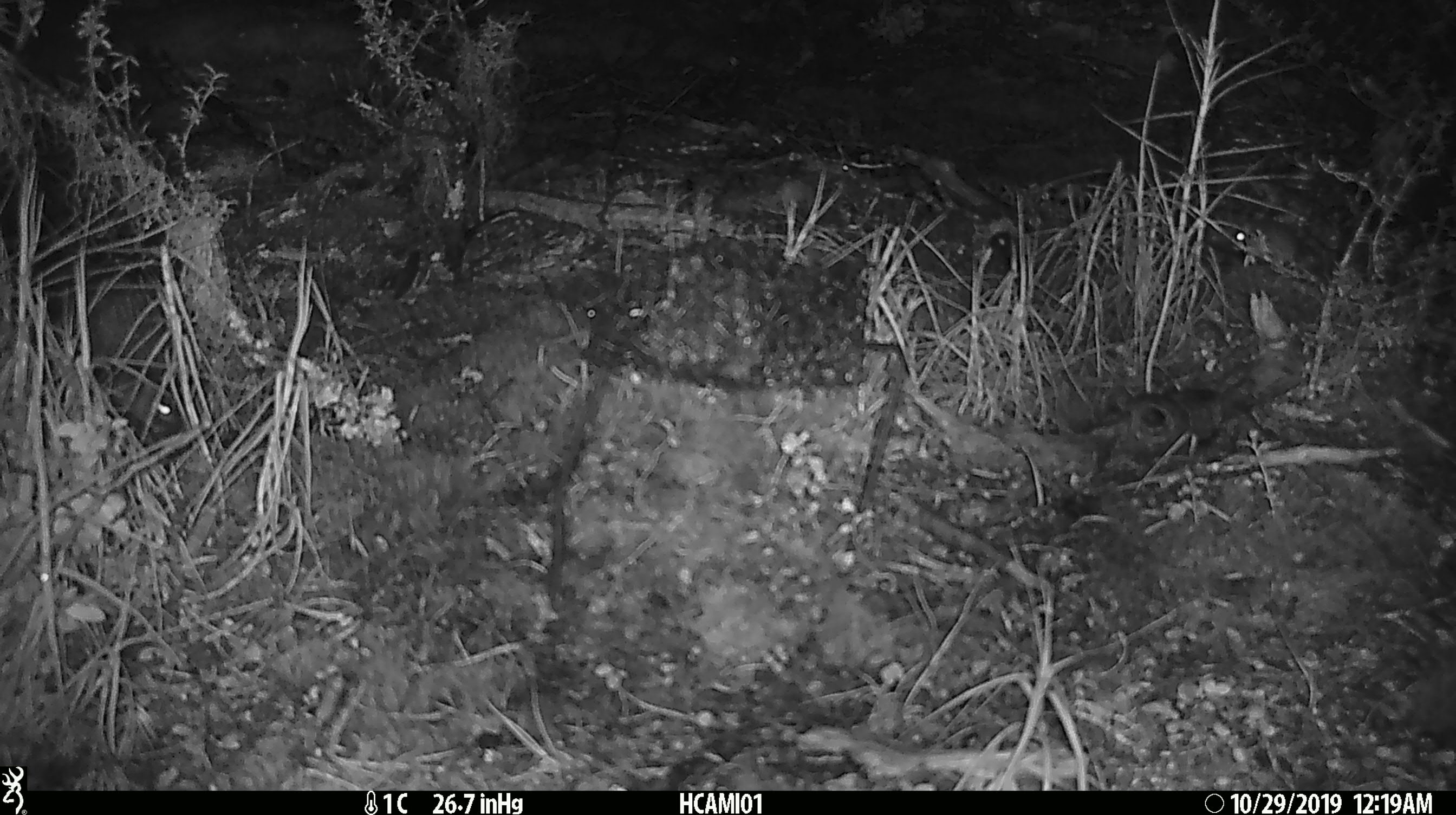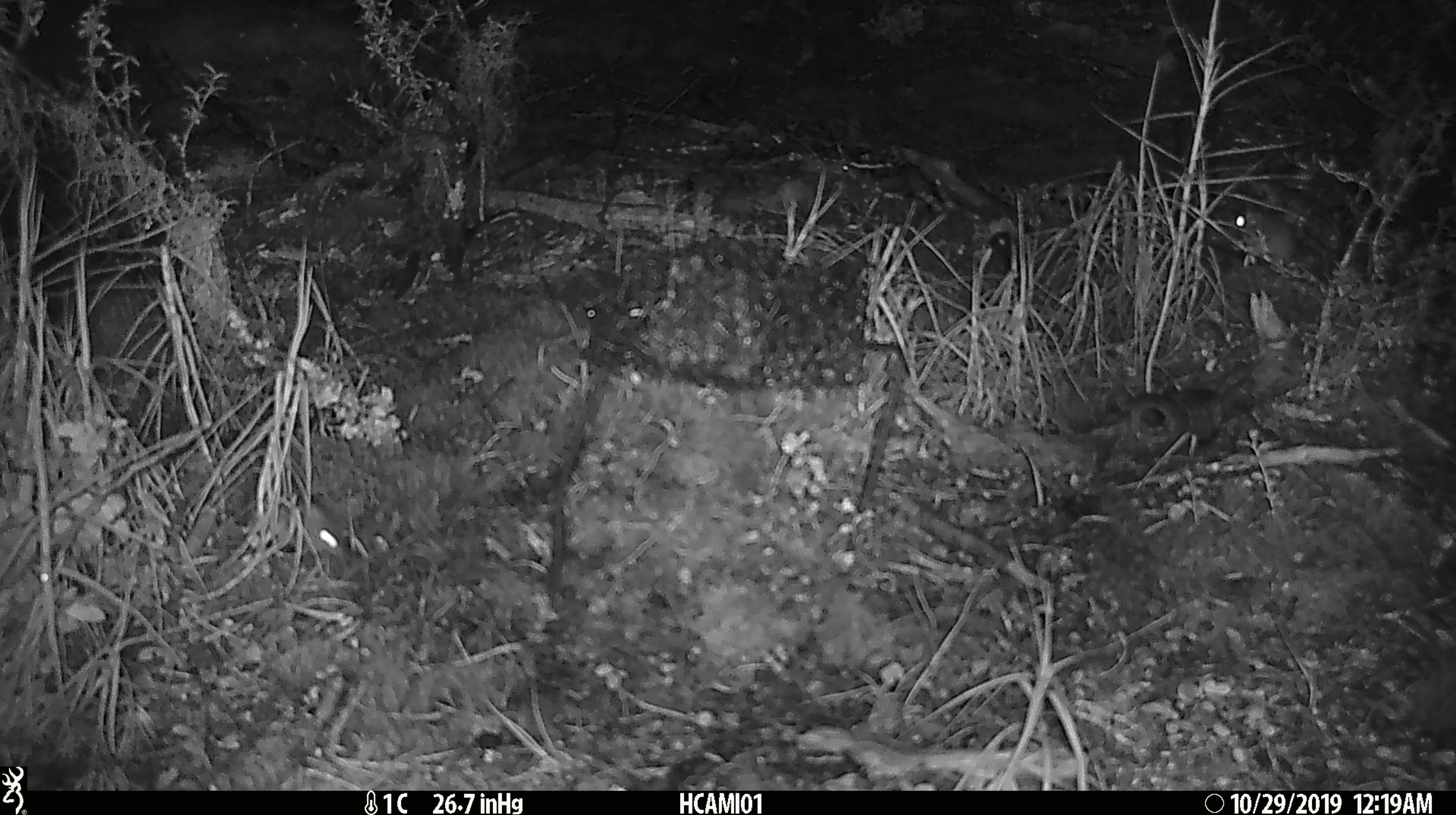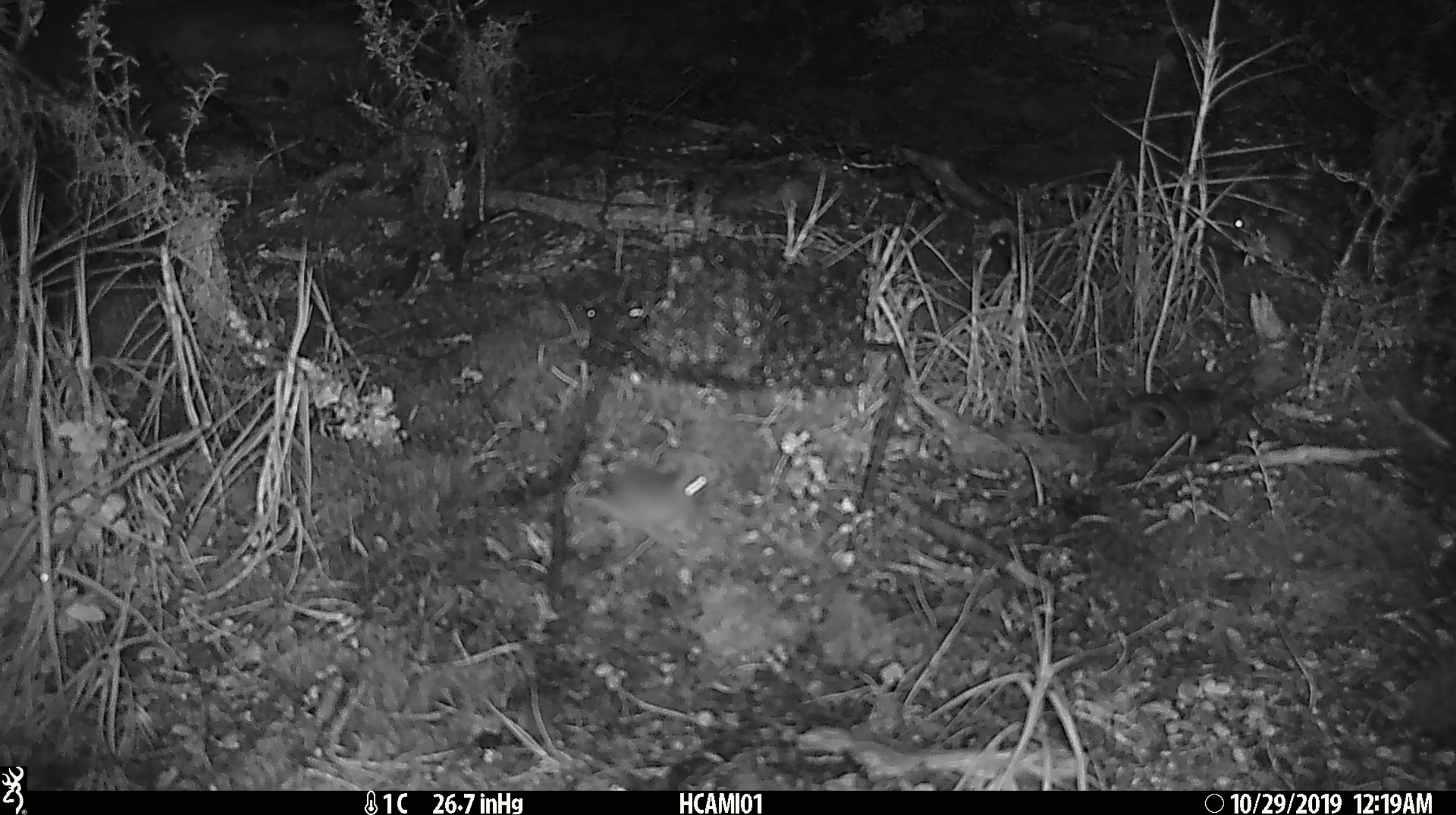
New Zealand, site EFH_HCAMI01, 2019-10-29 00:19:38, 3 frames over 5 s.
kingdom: Animalia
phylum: Chordata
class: Mammalia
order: Rodentia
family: Muridae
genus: Mus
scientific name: Mus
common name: mouse